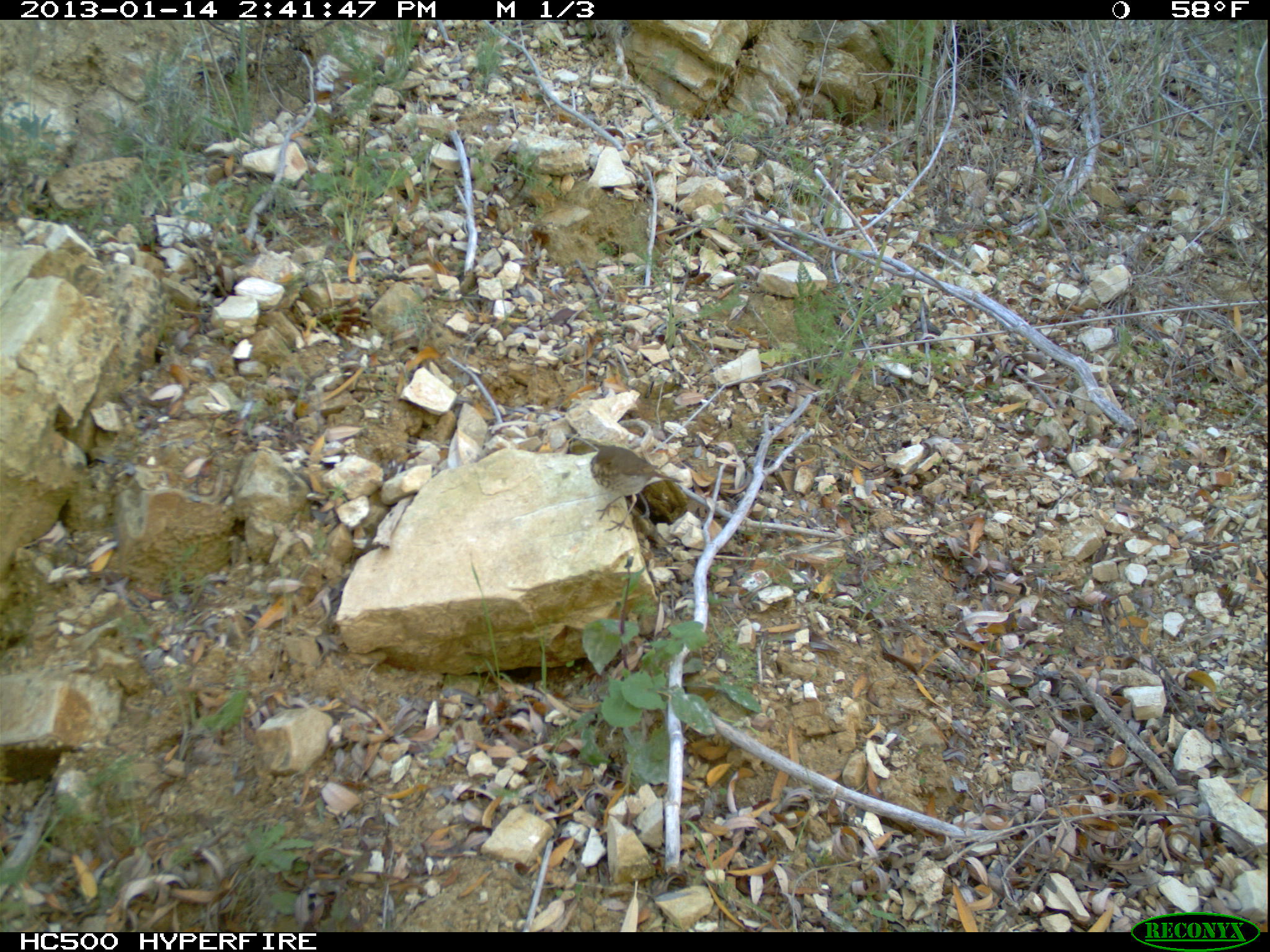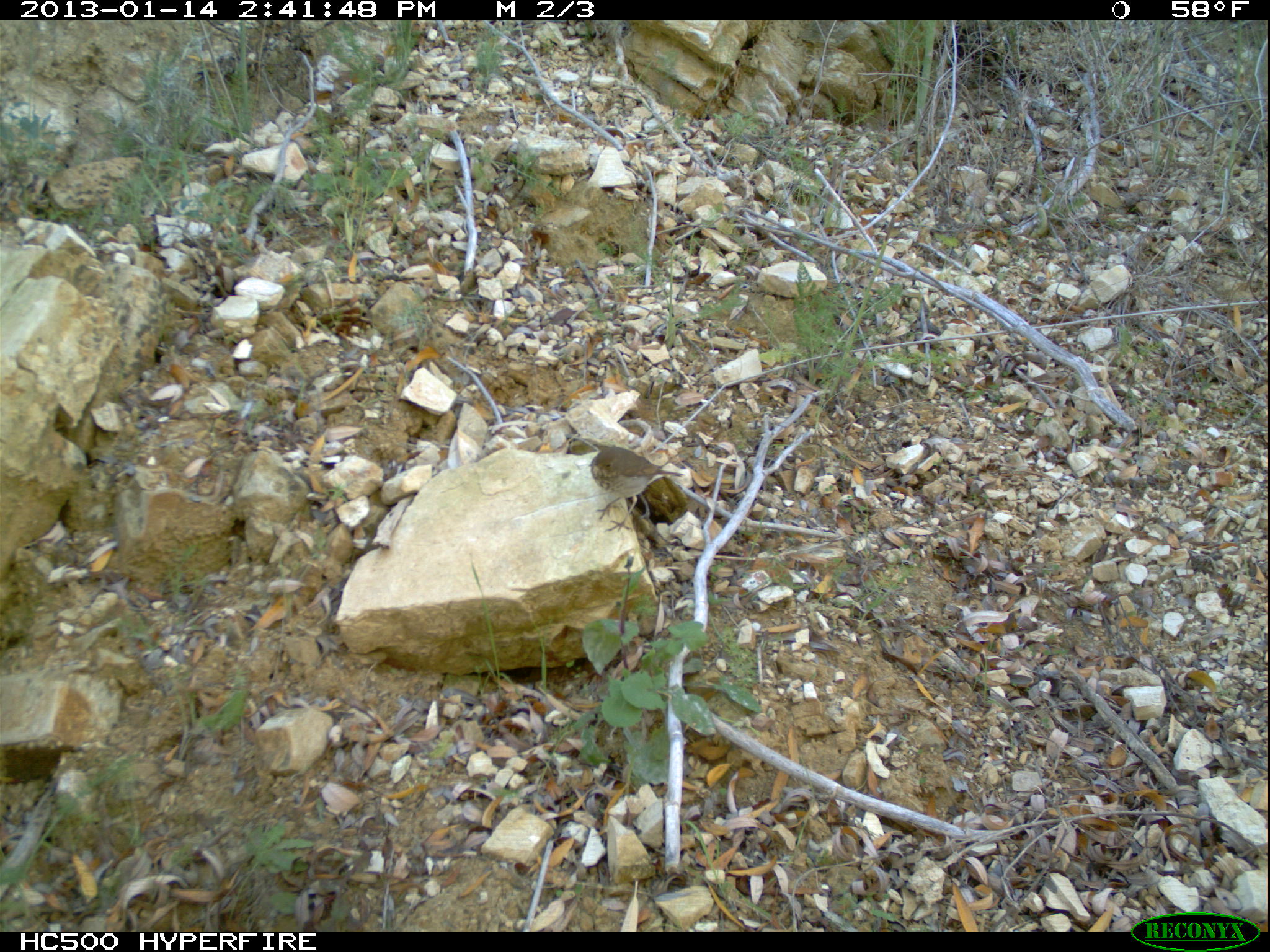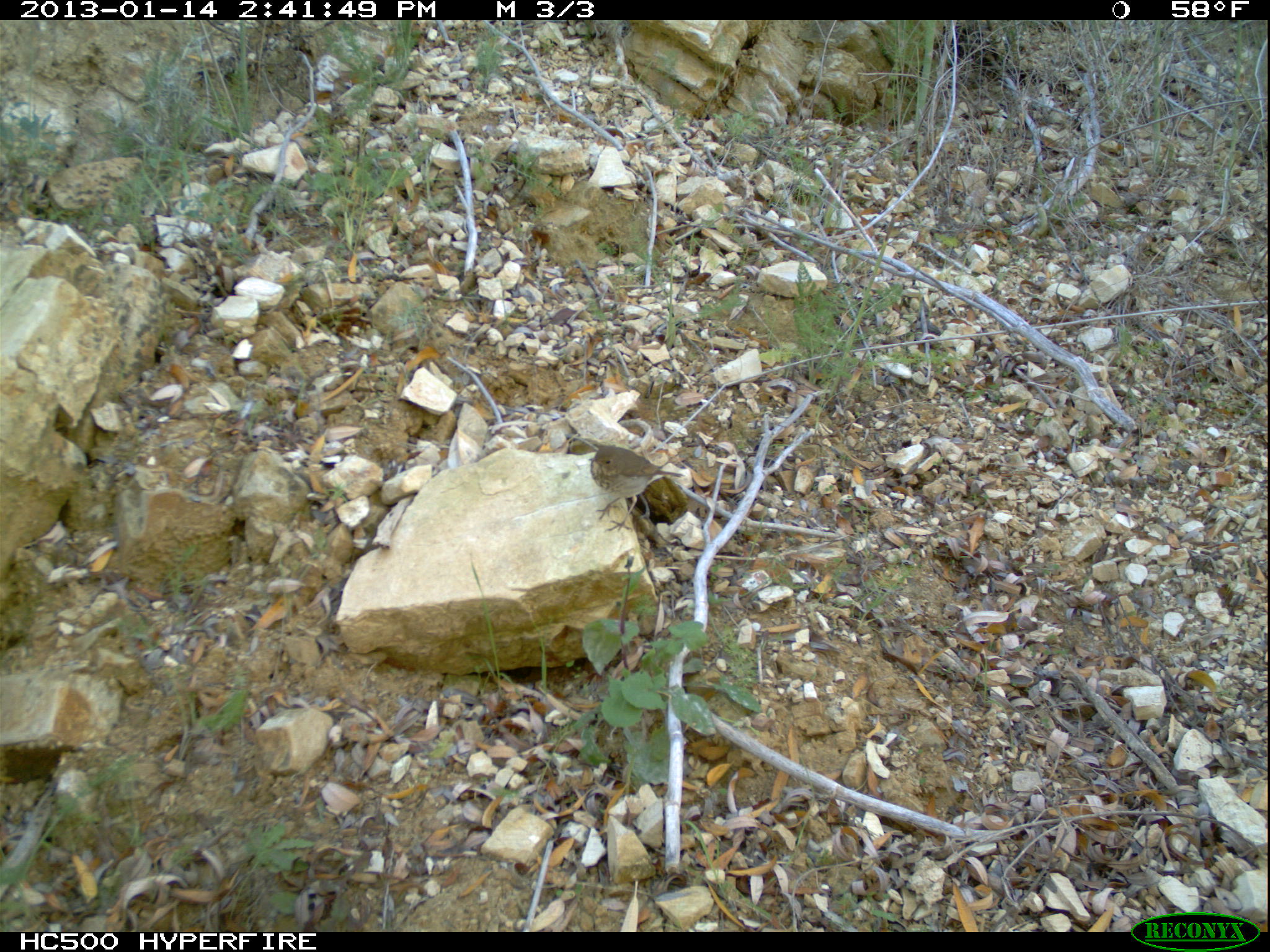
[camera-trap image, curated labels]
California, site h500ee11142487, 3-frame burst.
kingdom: Animalia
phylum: Chordata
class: Aves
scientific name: Aves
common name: bird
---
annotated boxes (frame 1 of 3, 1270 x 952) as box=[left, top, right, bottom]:
bird: box=[590, 446, 683, 531]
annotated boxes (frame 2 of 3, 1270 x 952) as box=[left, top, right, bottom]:
bird: box=[590, 446, 684, 531]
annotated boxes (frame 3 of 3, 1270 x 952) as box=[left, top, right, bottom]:
bird: box=[587, 444, 685, 532]